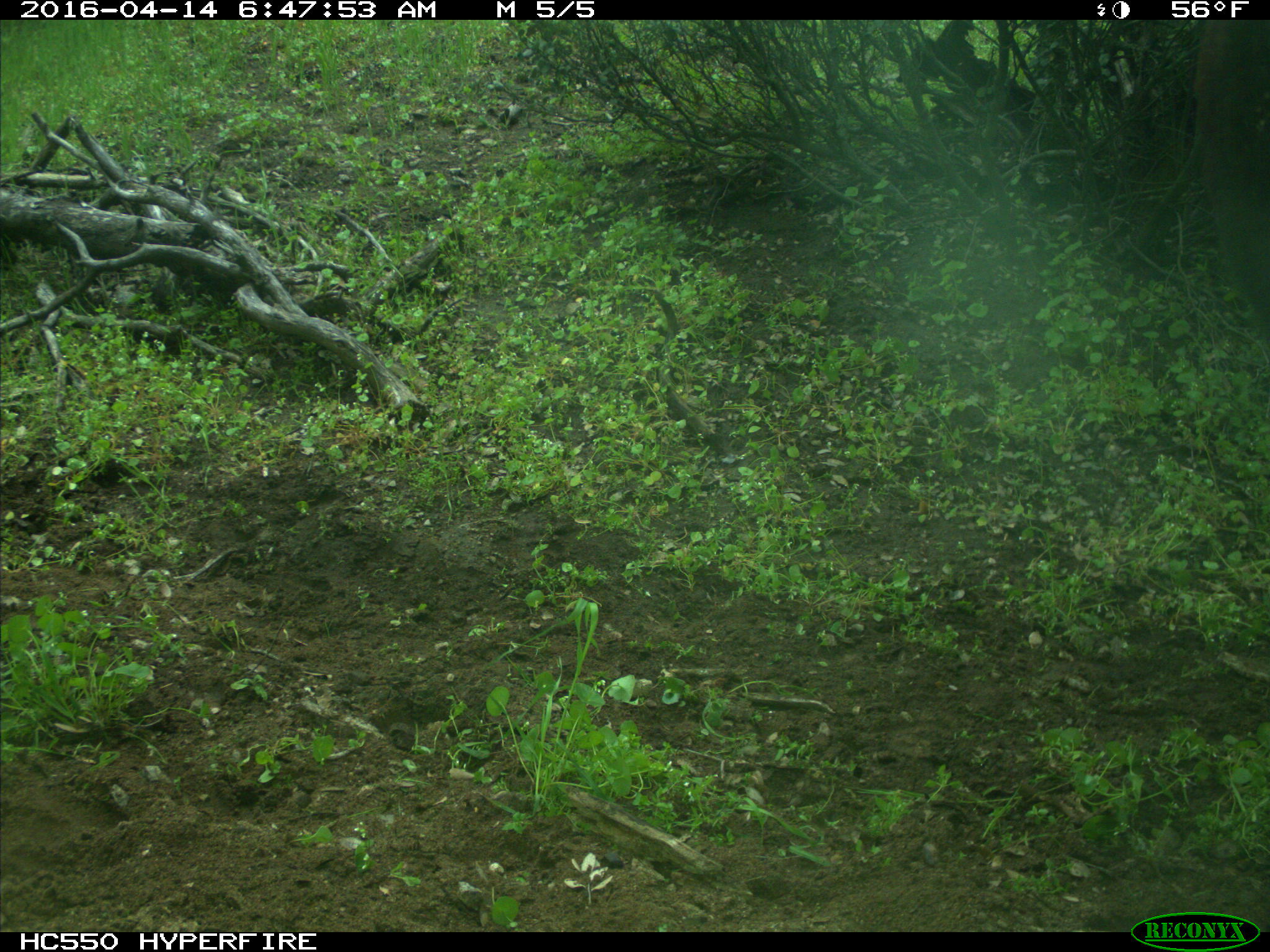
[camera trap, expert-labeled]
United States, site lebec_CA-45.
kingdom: Animalia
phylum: Chordata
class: Mammalia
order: Artiodactyla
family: Bovidae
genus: Bos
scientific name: Bos taurus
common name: domestic cow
Bos taurus (domestic cow).